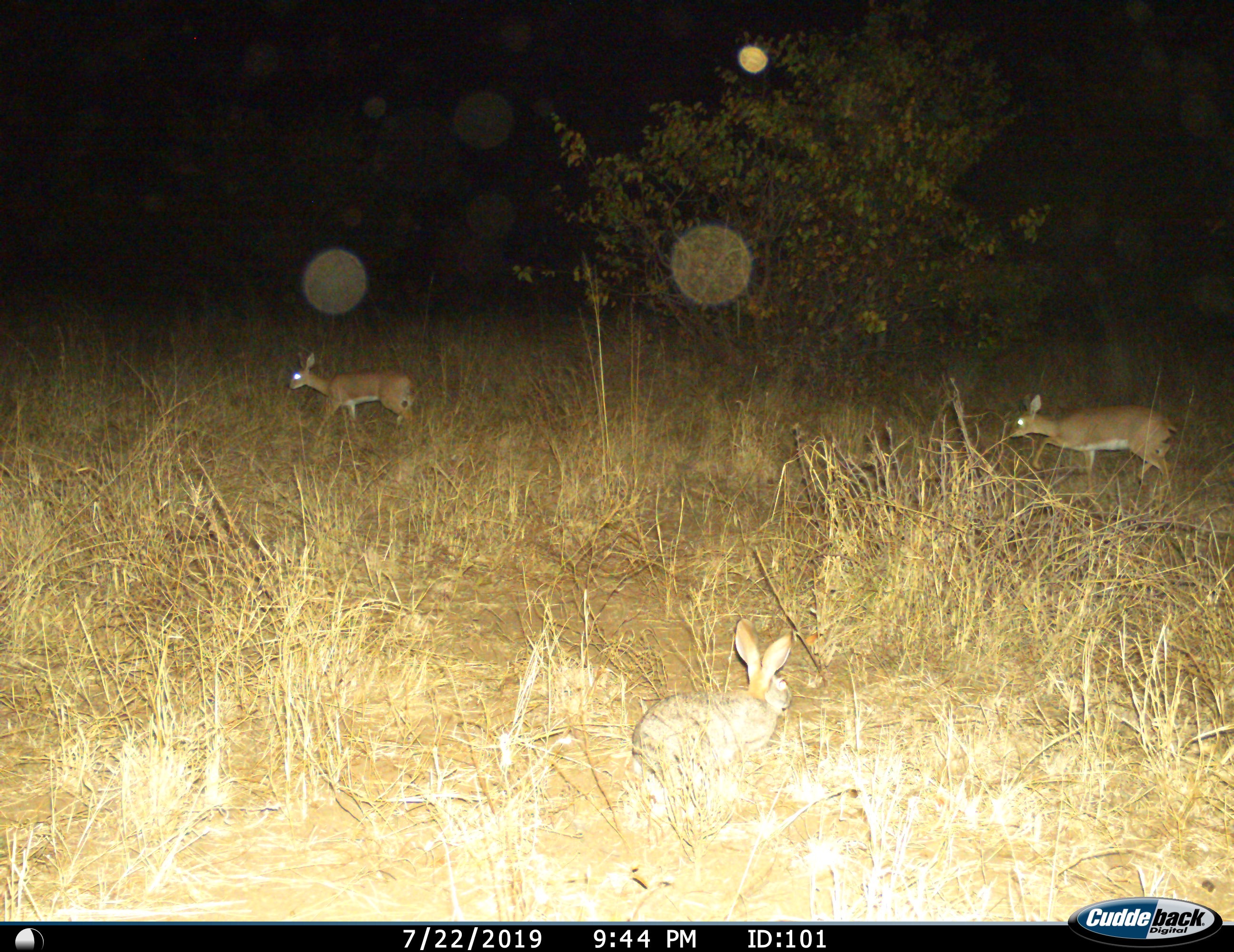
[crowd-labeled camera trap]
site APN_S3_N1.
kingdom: Animalia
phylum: Chordata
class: Mammalia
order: Lagomorpha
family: Leporidae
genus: Lepus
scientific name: Lepus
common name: hare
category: hareunknown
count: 1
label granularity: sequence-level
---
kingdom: Animalia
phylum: Chordata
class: Mammalia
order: Artiodactyla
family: Bovidae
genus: Raphicerus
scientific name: Raphicerus campestris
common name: steenbok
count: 2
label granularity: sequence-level